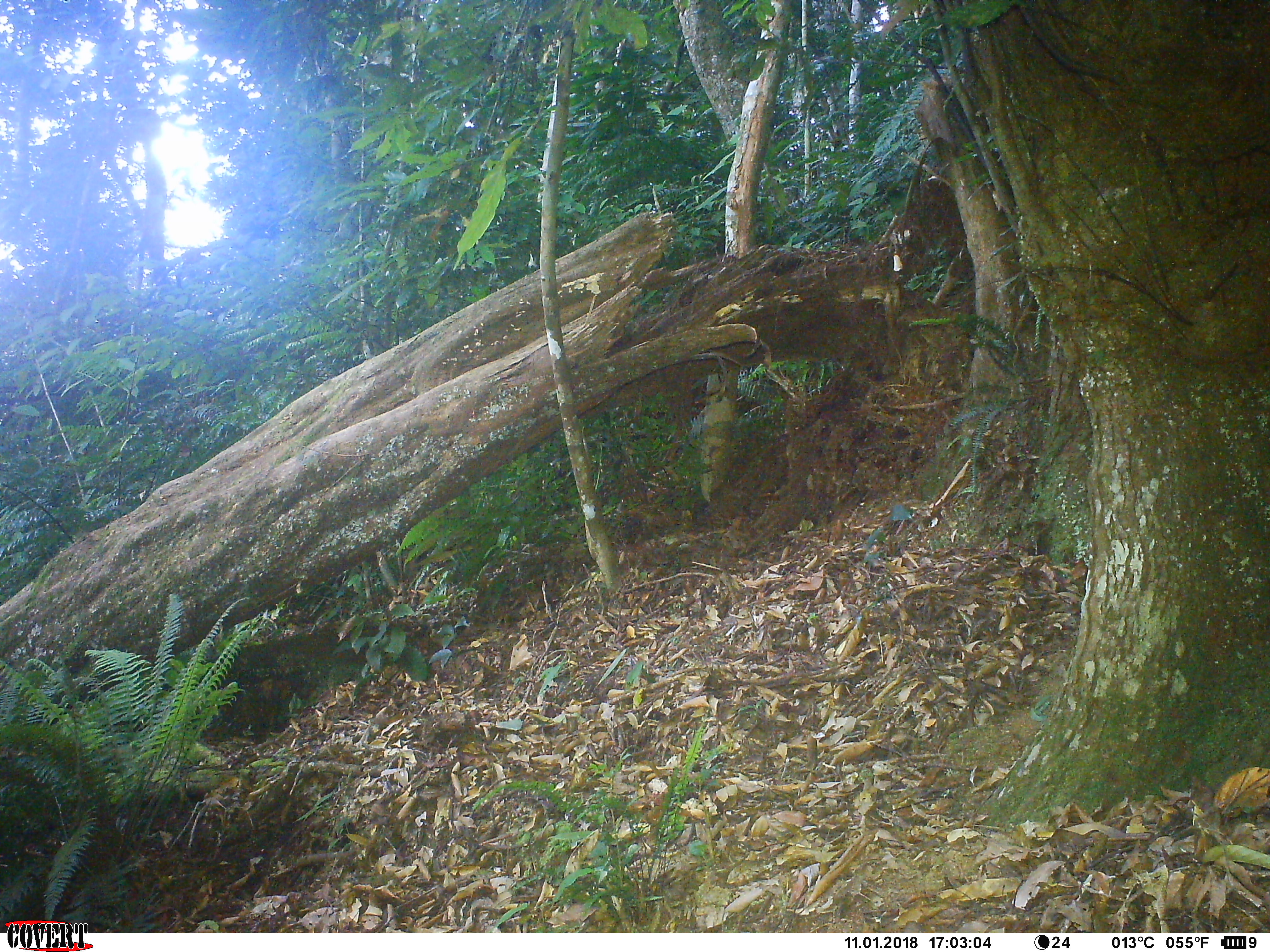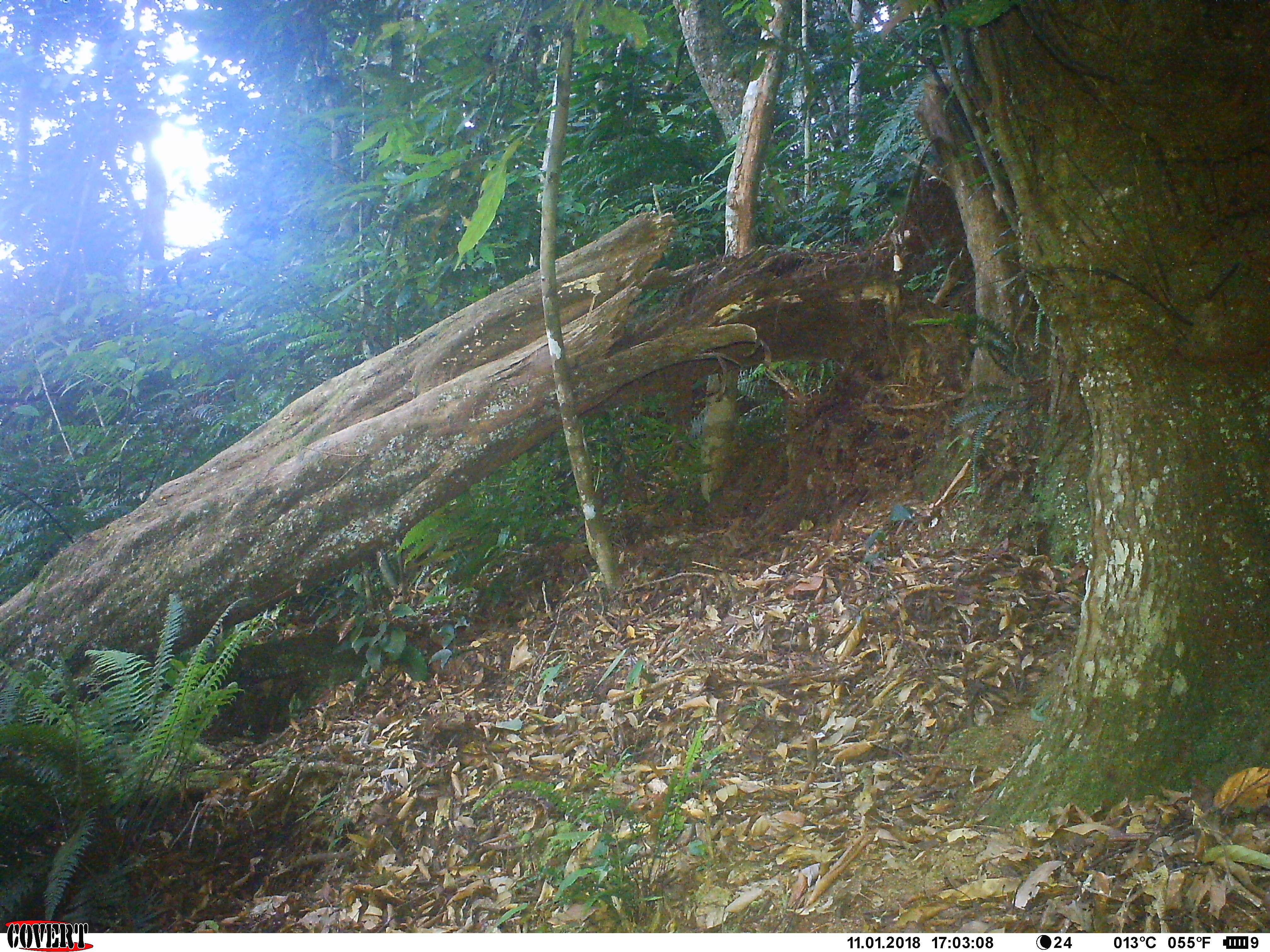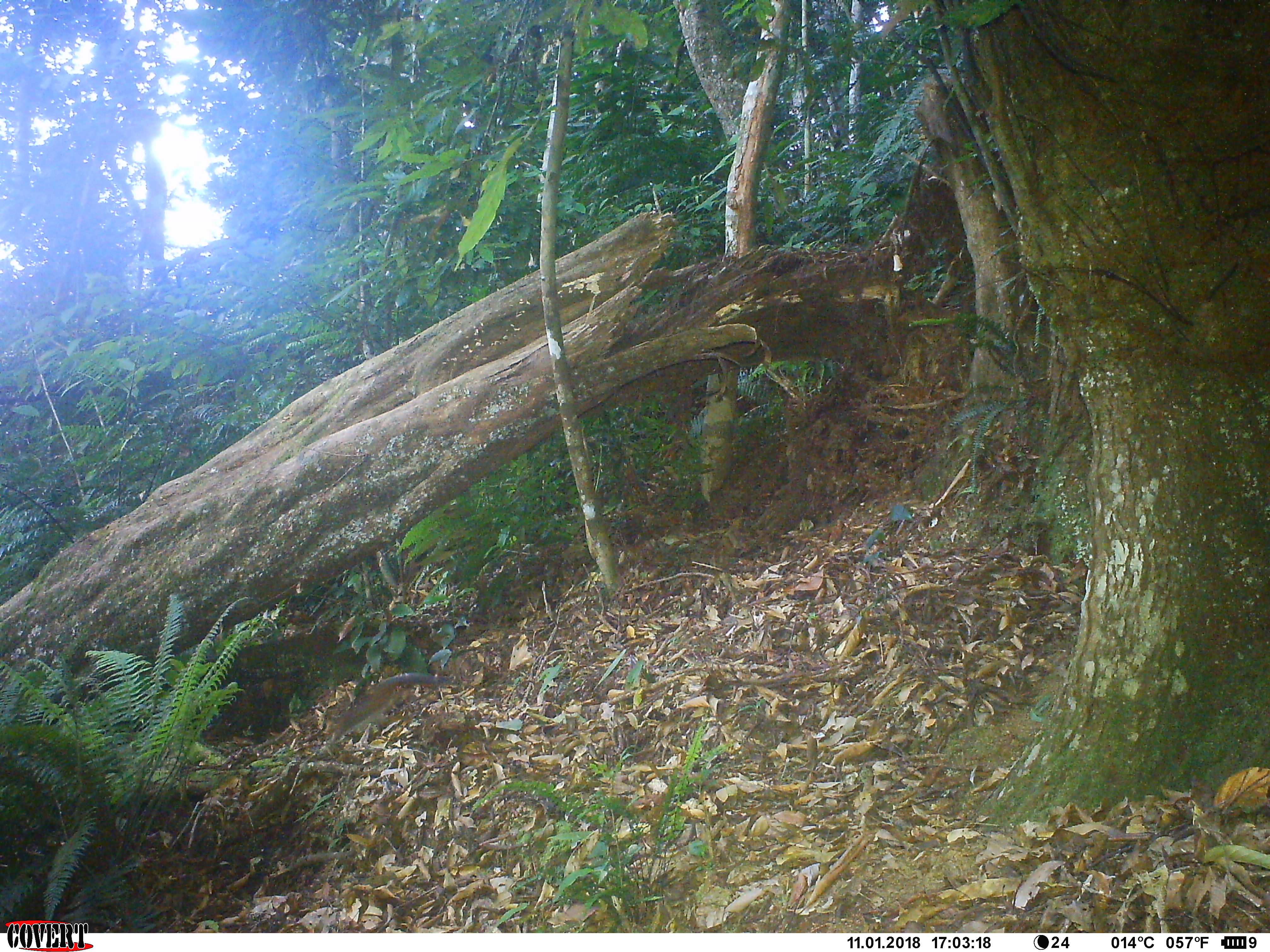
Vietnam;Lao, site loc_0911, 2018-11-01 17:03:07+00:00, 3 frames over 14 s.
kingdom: Animalia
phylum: Chordata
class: Mammalia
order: Rodentia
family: Sciuridae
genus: Dremomys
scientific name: Dremomys rufigenis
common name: red-cheeked squirrel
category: red cheeked squirrel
Red cheeked squirrel (red-cheeked squirrel) (Dremomys rufigenis). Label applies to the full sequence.